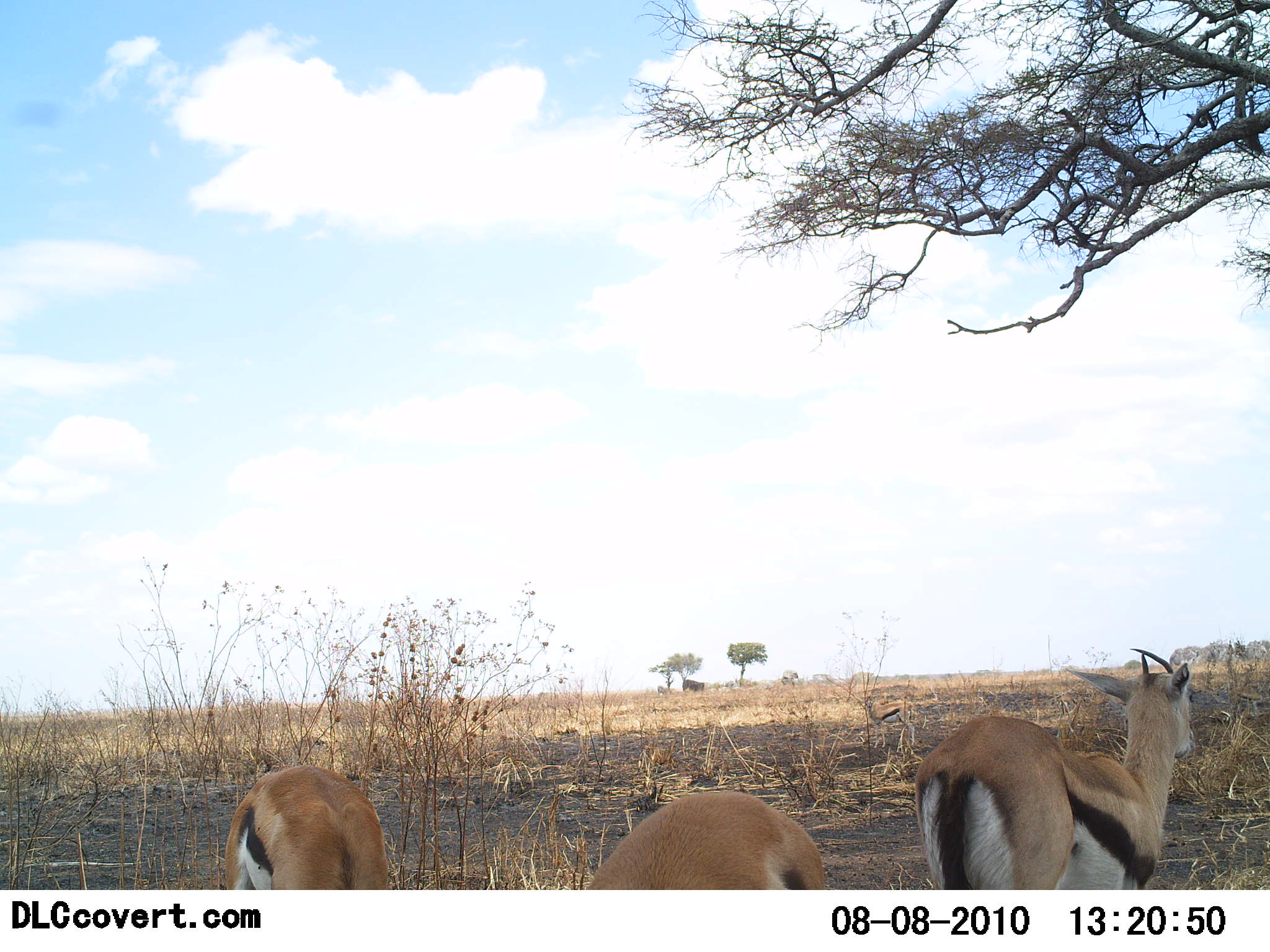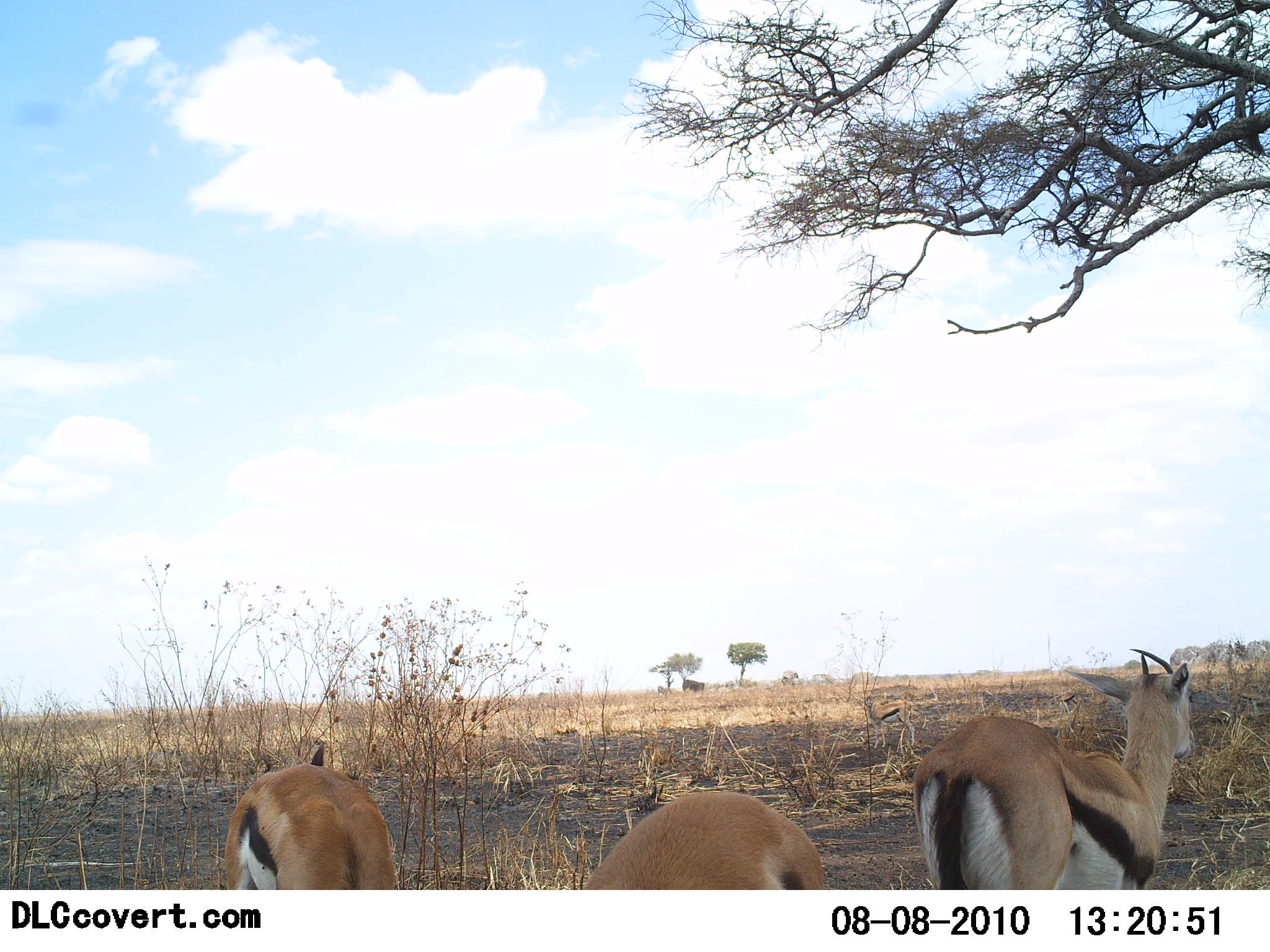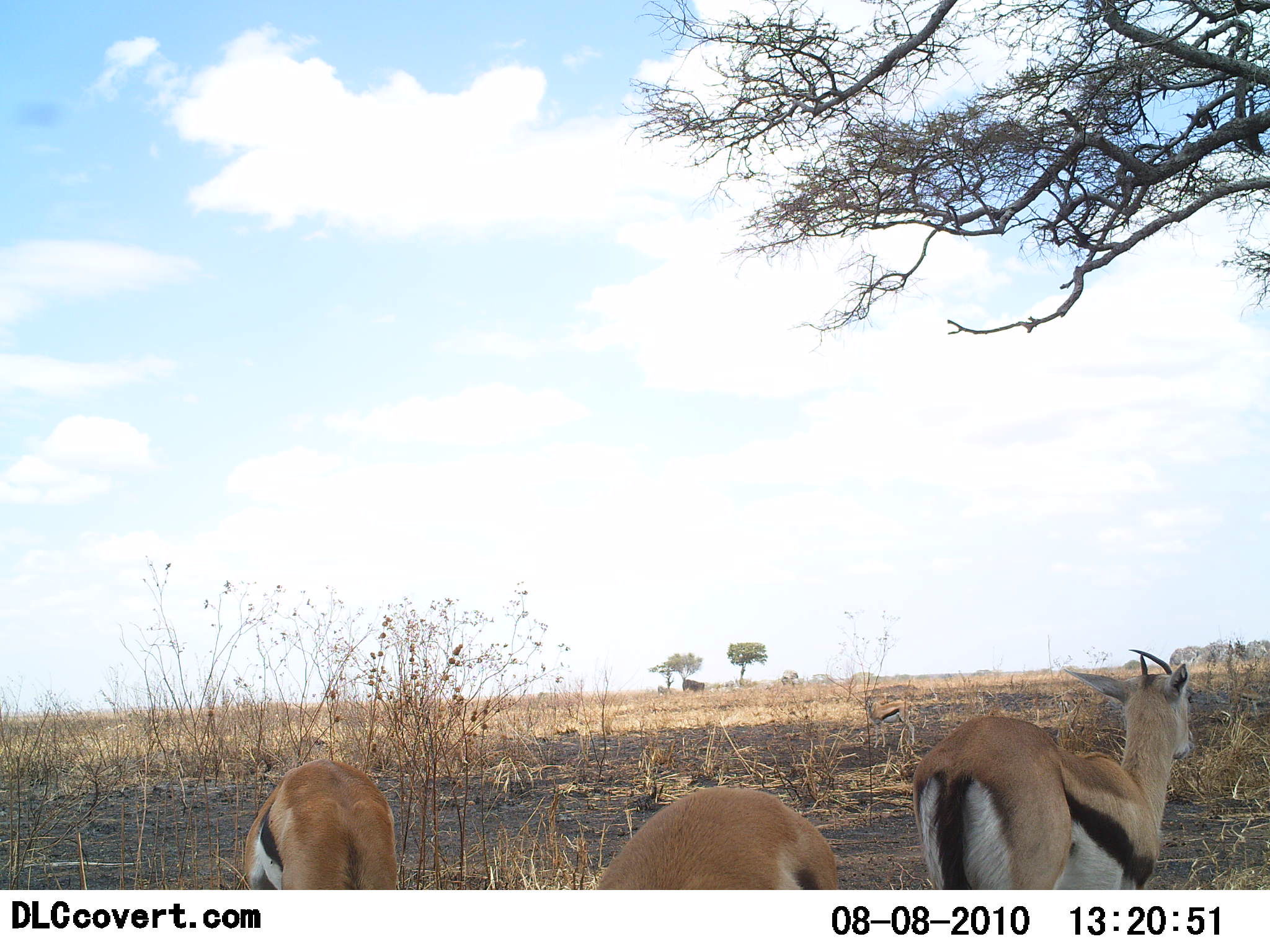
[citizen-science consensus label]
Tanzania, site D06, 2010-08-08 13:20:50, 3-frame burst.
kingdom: Animalia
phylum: Chordata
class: Mammalia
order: Artiodactyla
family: Bovidae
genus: Eudorcas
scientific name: Eudorcas thomsonii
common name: thomson's gazelle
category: gazellethomsons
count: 3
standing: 100%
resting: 0%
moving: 0%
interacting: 0%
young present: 0%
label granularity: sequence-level